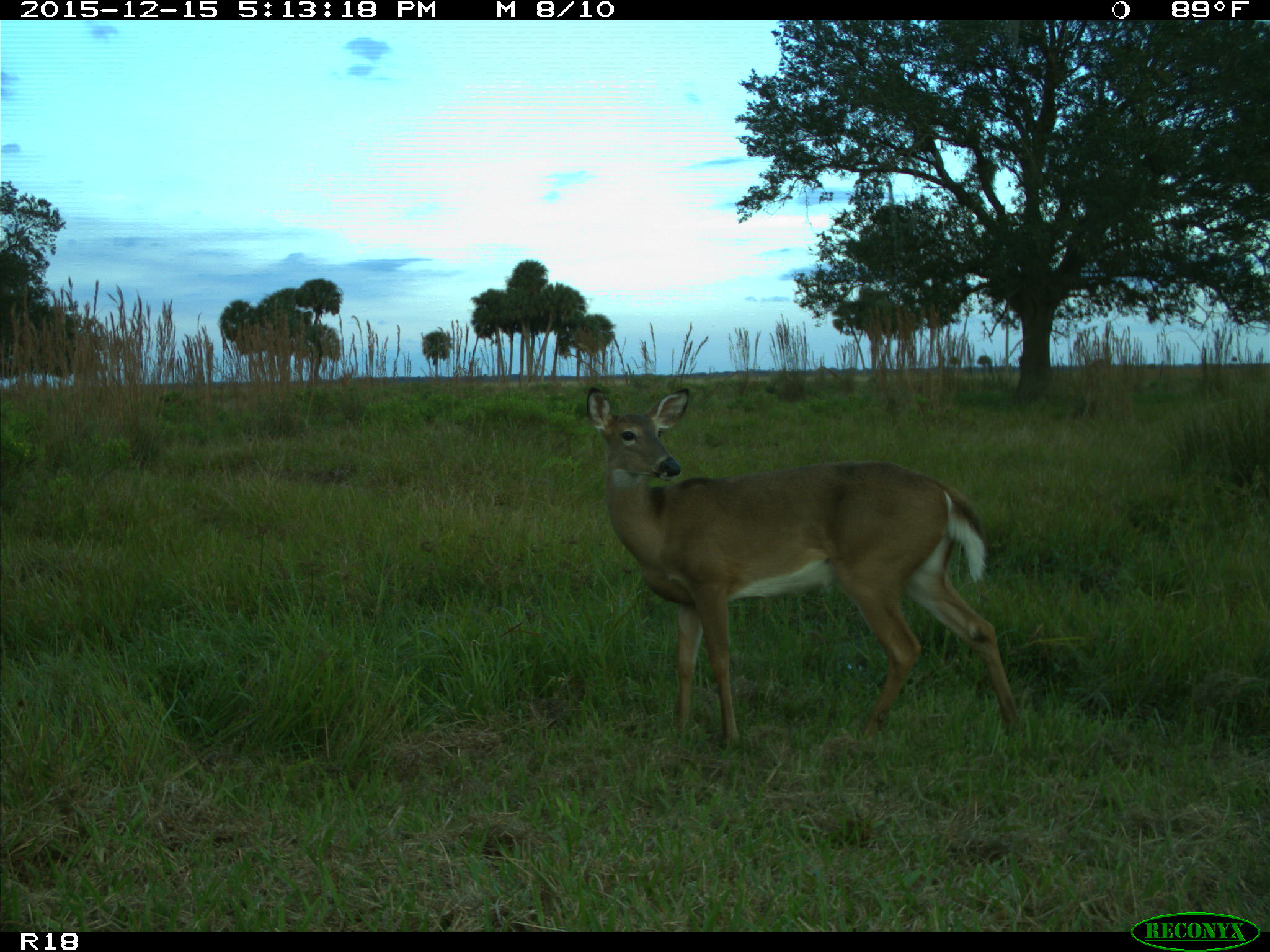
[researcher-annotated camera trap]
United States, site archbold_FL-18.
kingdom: Animalia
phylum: Chordata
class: Mammalia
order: Artiodactyla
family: Cervidae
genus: Odocoileus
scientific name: Odocoileus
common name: deer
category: unidentified deer